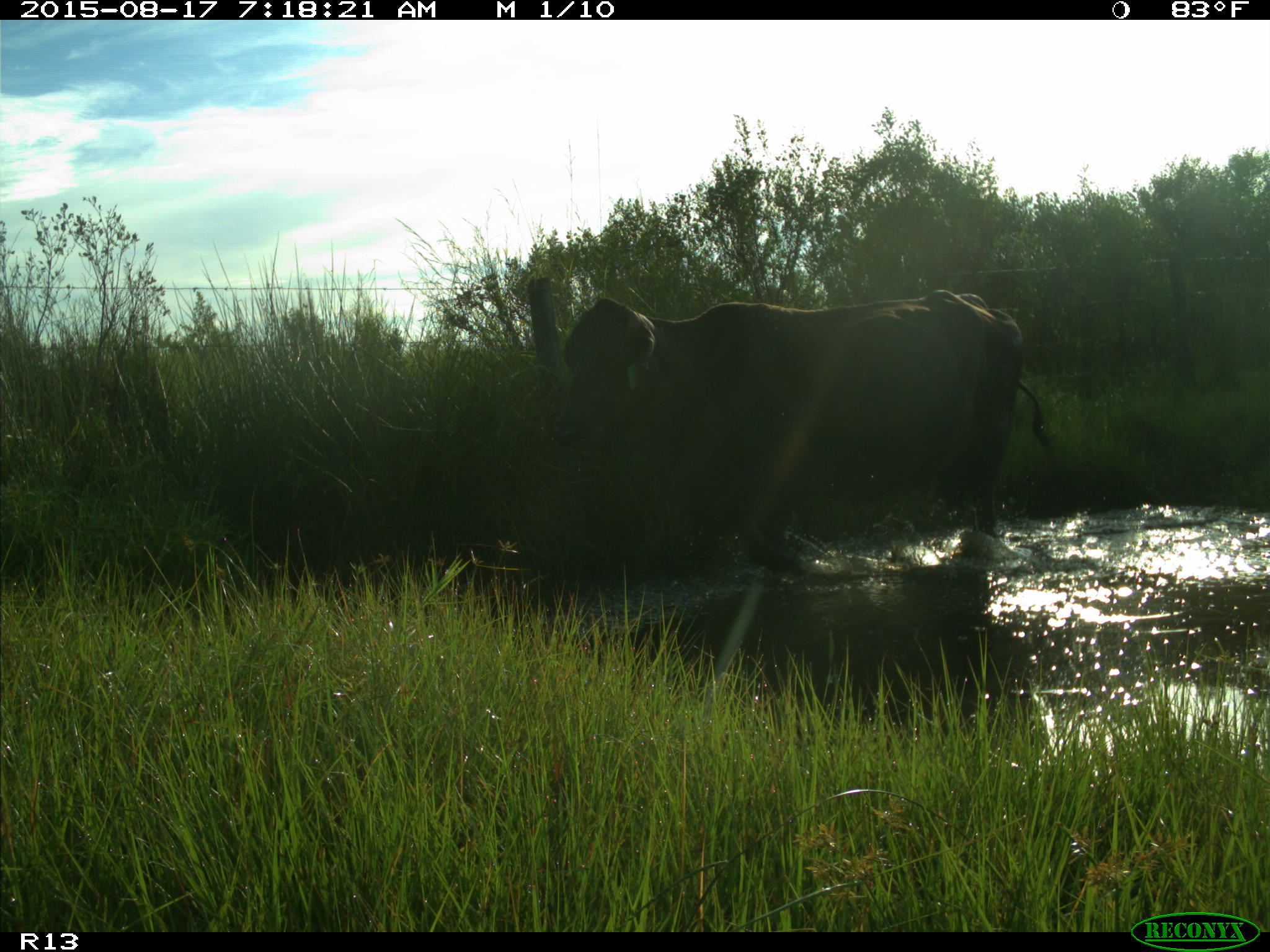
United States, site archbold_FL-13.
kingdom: Animalia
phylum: Chordata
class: Mammalia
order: Artiodactyla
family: Bovidae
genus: Bos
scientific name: Bos taurus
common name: domestic cow